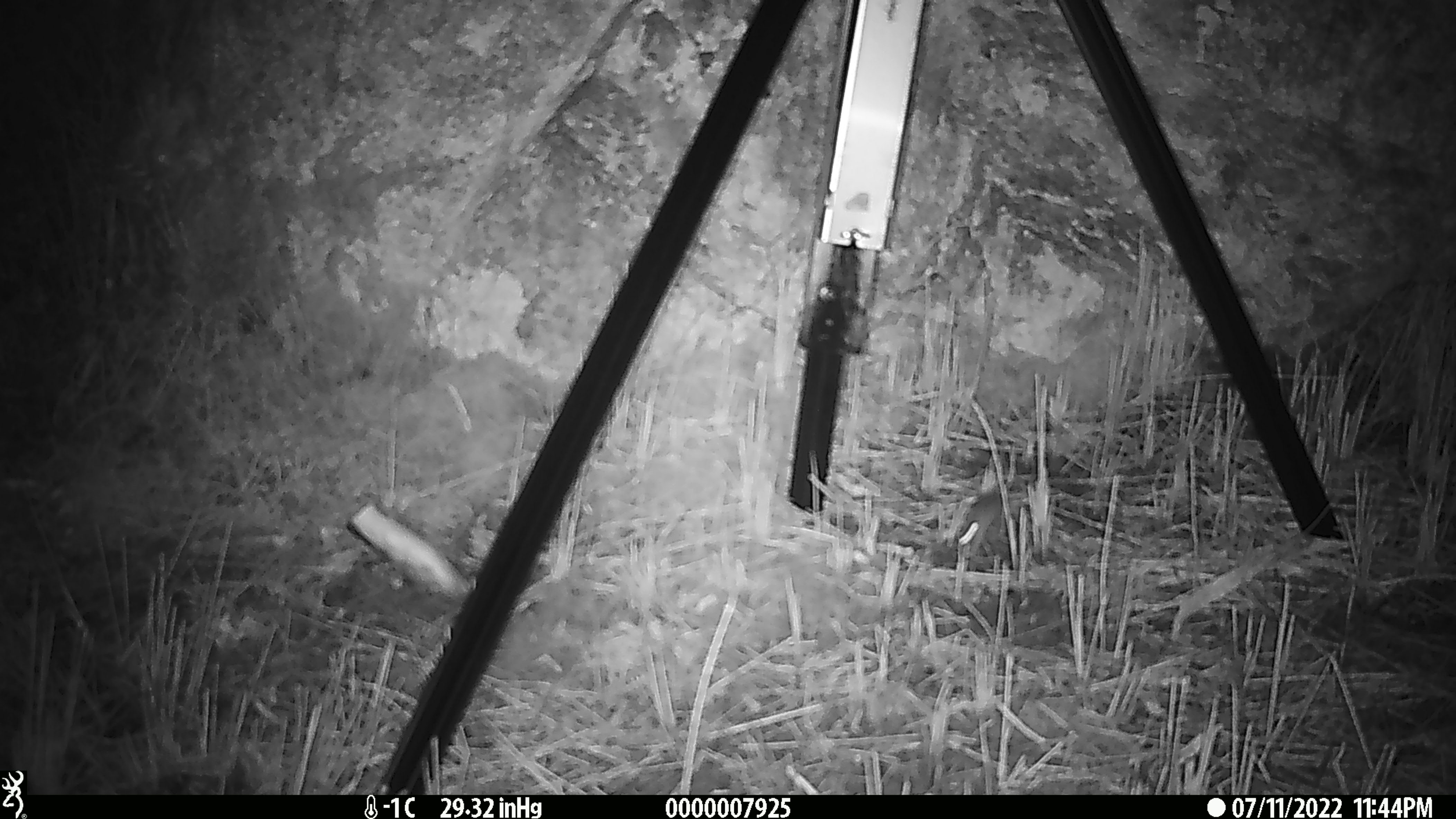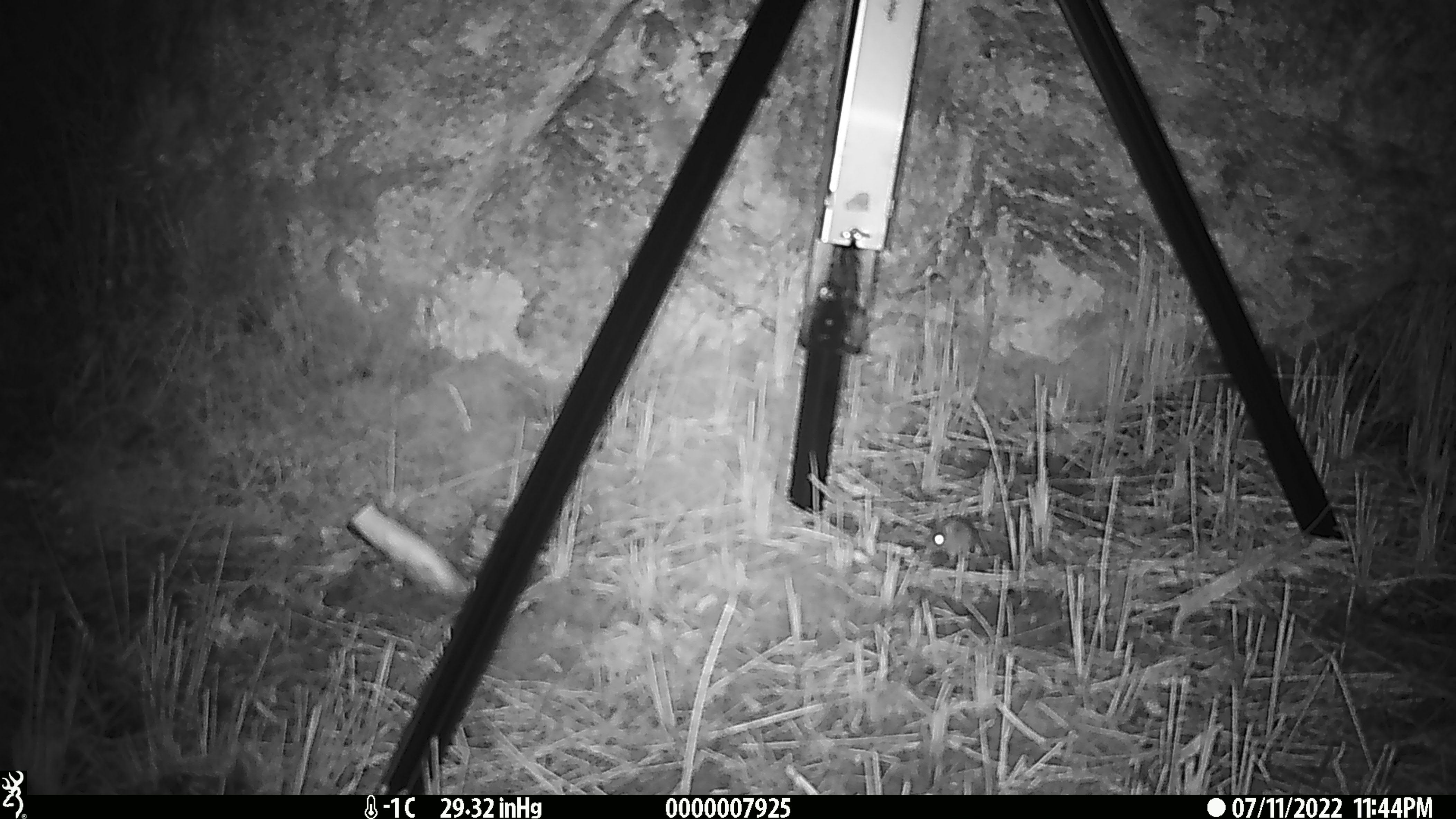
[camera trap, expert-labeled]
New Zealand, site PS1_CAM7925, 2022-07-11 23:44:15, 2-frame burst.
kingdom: Animalia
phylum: Chordata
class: Mammalia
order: Rodentia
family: Muridae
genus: Mus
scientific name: Mus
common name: mouse